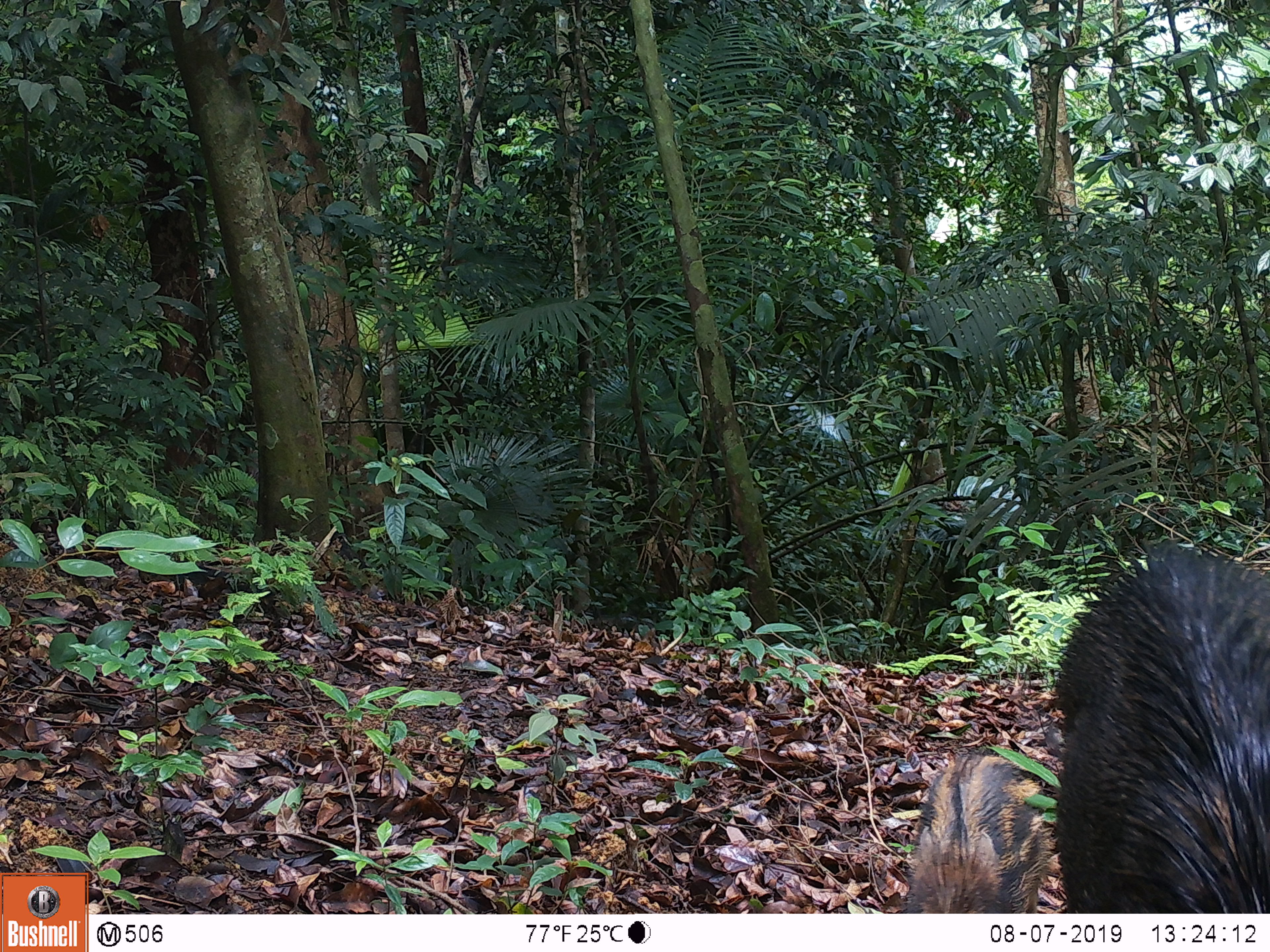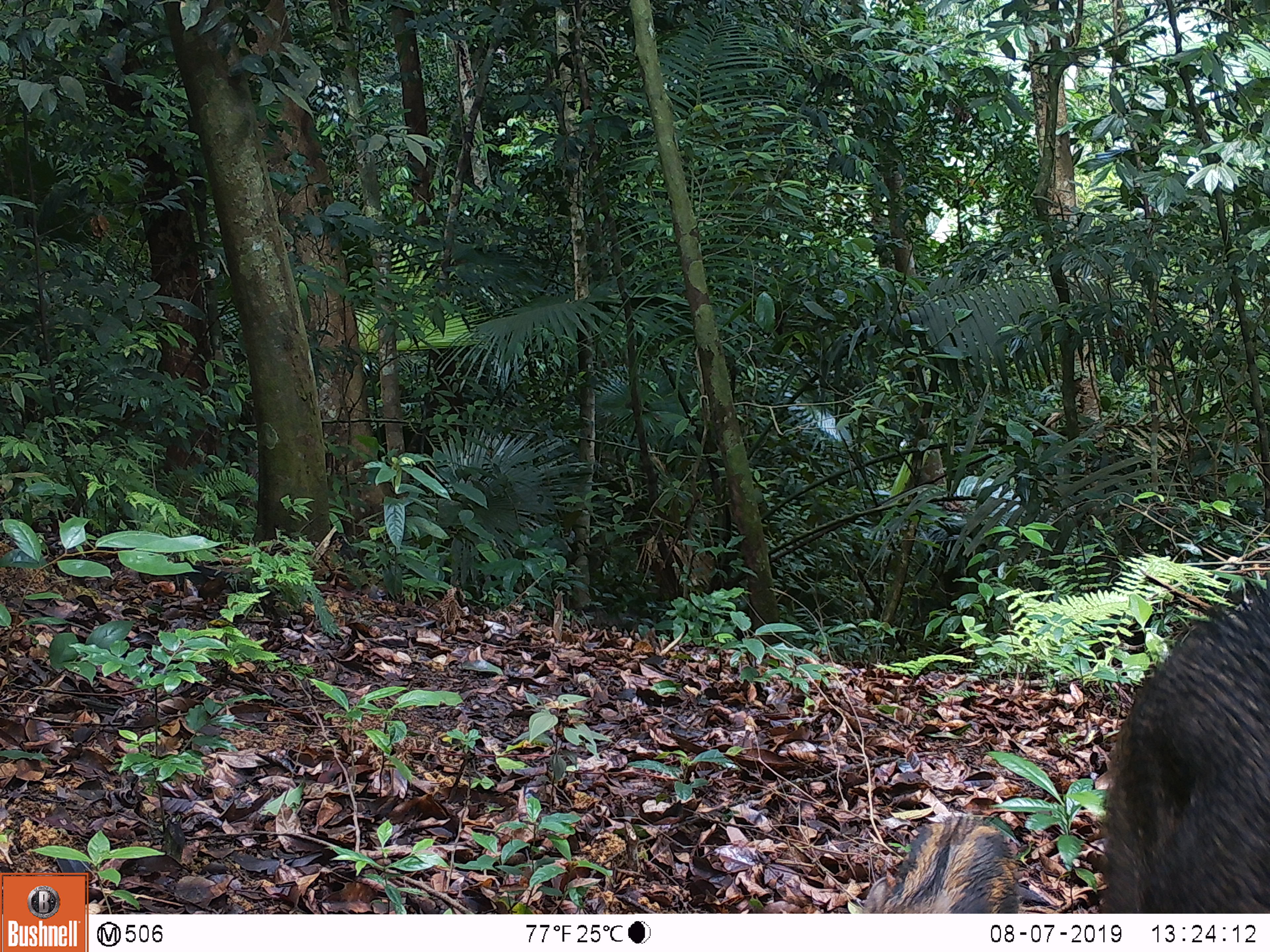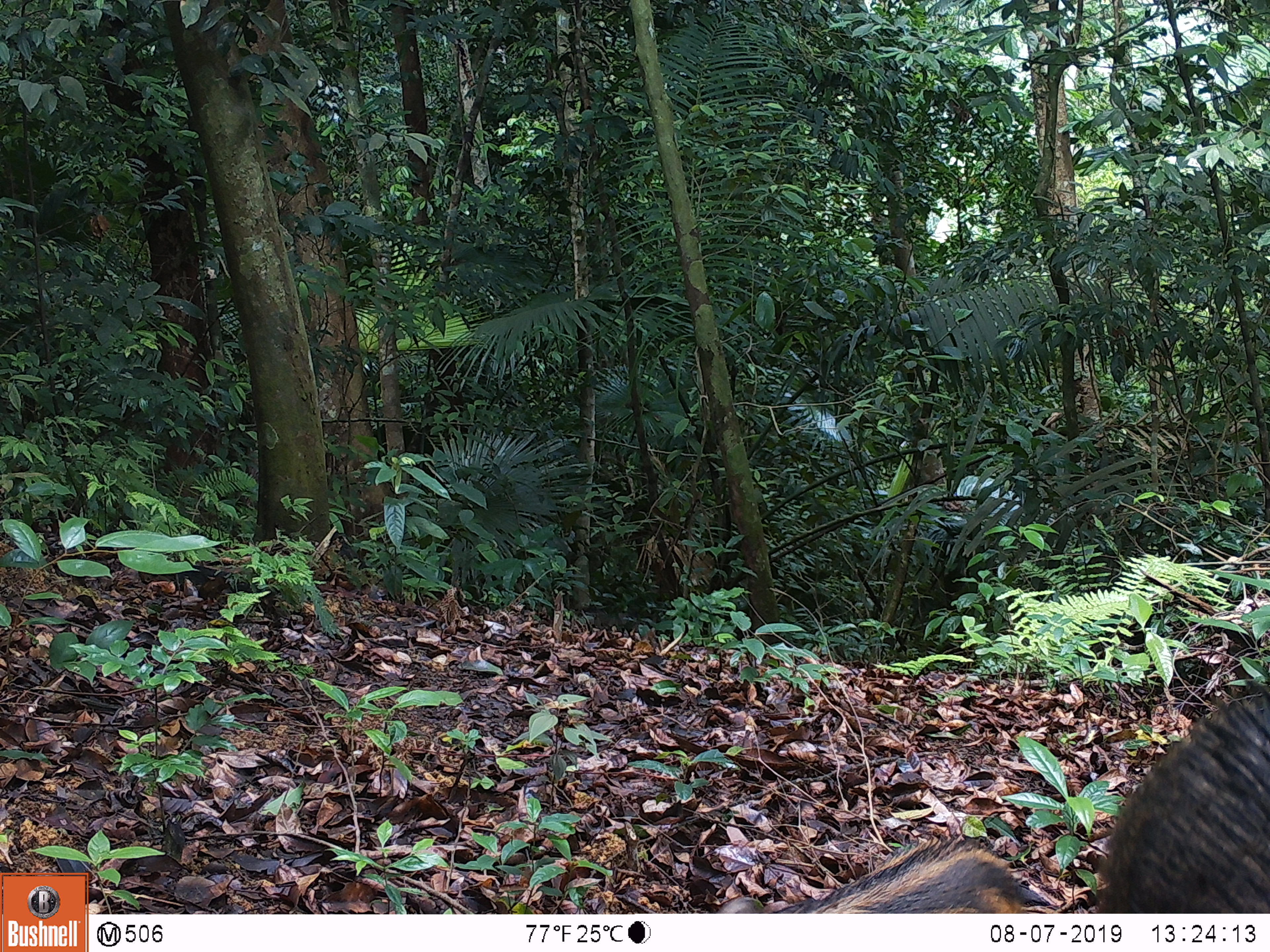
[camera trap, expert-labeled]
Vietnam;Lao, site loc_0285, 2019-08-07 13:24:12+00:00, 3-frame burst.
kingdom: Animalia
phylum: Chordata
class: Mammalia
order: Artiodactyla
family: Suidae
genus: Sus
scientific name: Sus scrofa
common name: eurasian wild pig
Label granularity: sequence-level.